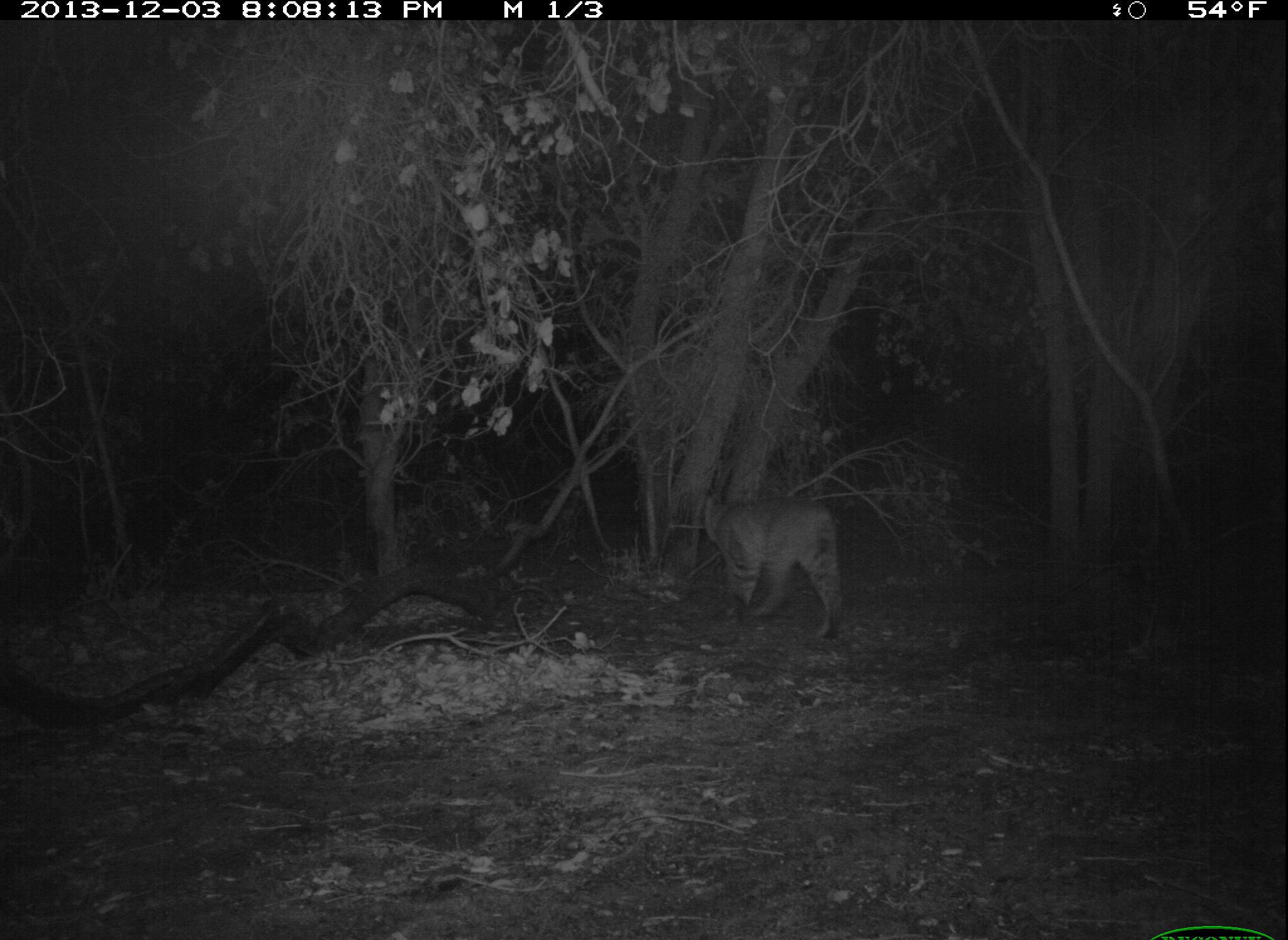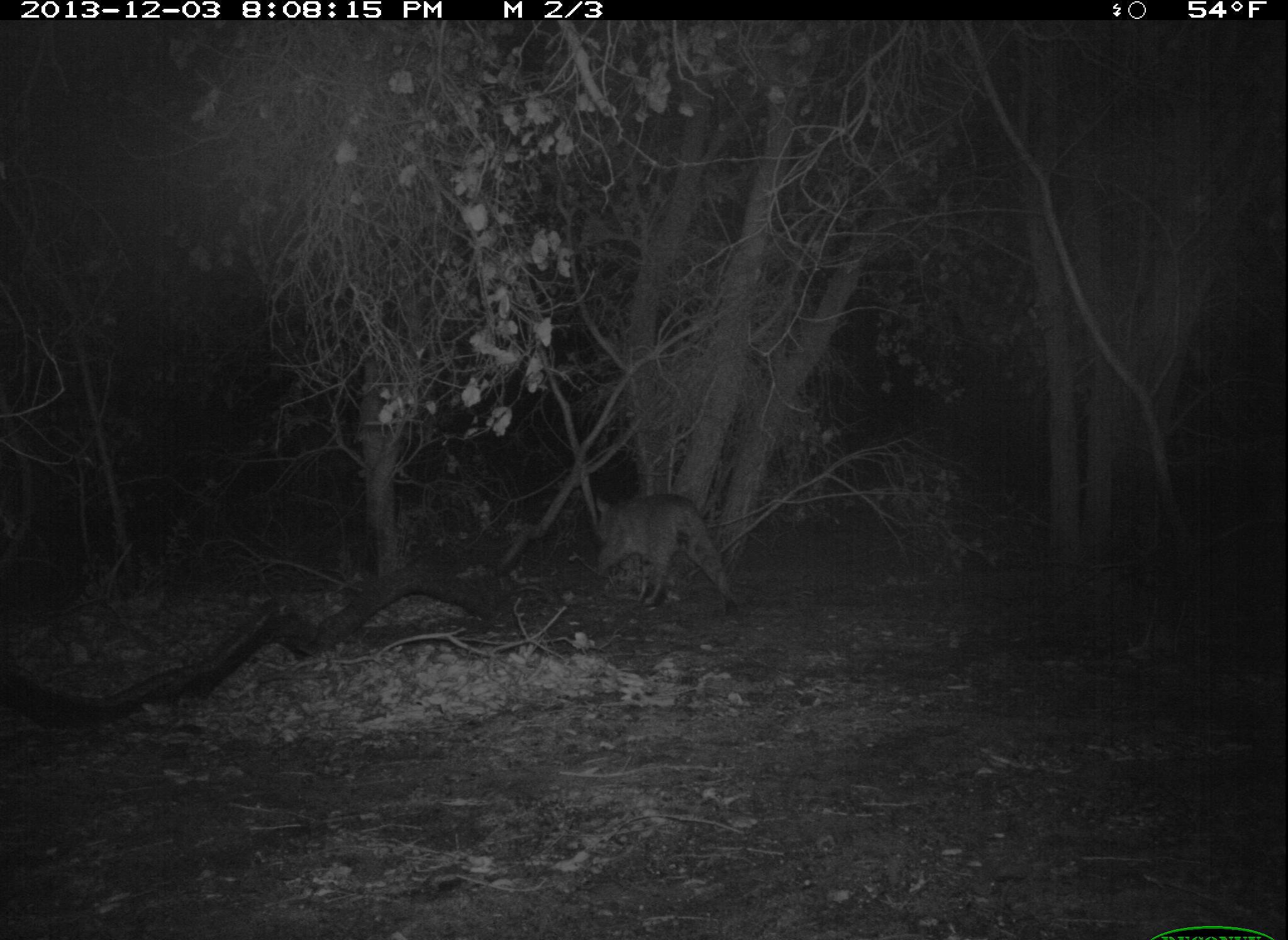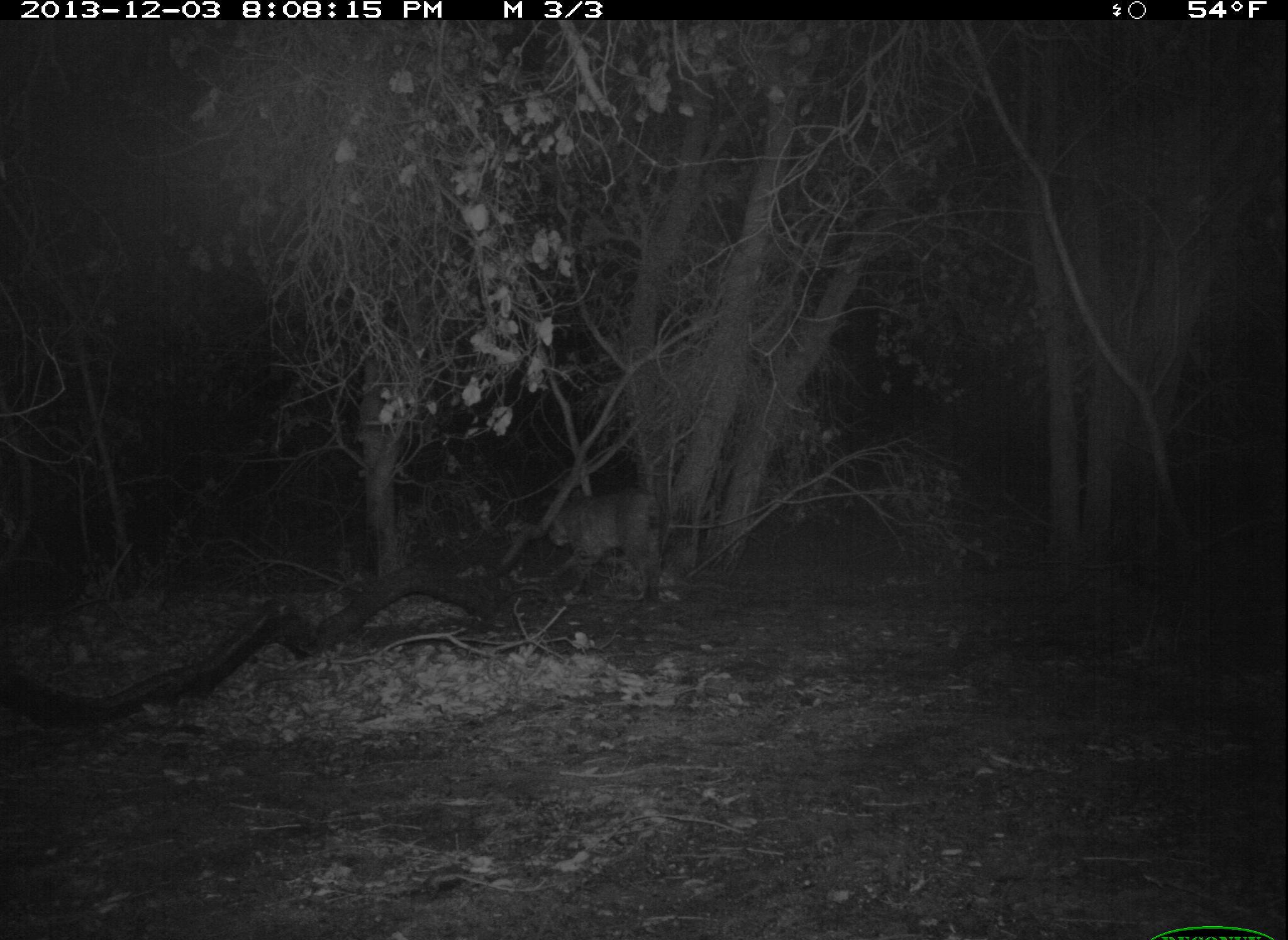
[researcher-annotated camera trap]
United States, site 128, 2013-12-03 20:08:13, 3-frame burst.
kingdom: Animalia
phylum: Chordata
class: Mammalia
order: Carnivora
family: Felidae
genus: Lynx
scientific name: Lynx rufus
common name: bobcat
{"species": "bobcat (Lynx rufus)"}